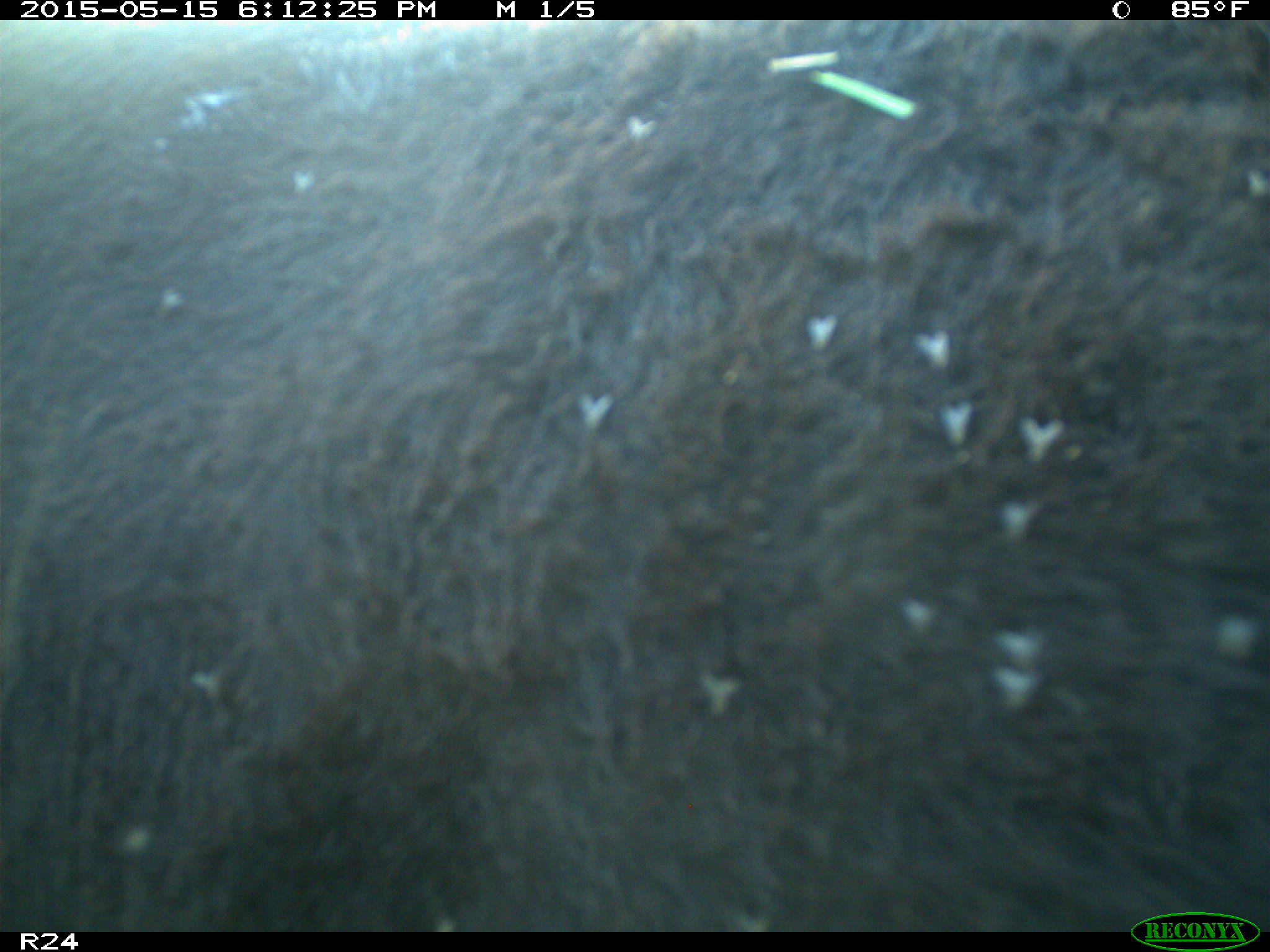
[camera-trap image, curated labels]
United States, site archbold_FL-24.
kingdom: Animalia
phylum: Chordata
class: Mammalia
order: Artiodactyla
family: Bovidae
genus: Bos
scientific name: Bos taurus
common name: domestic cow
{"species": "Bos taurus (domestic cow)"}